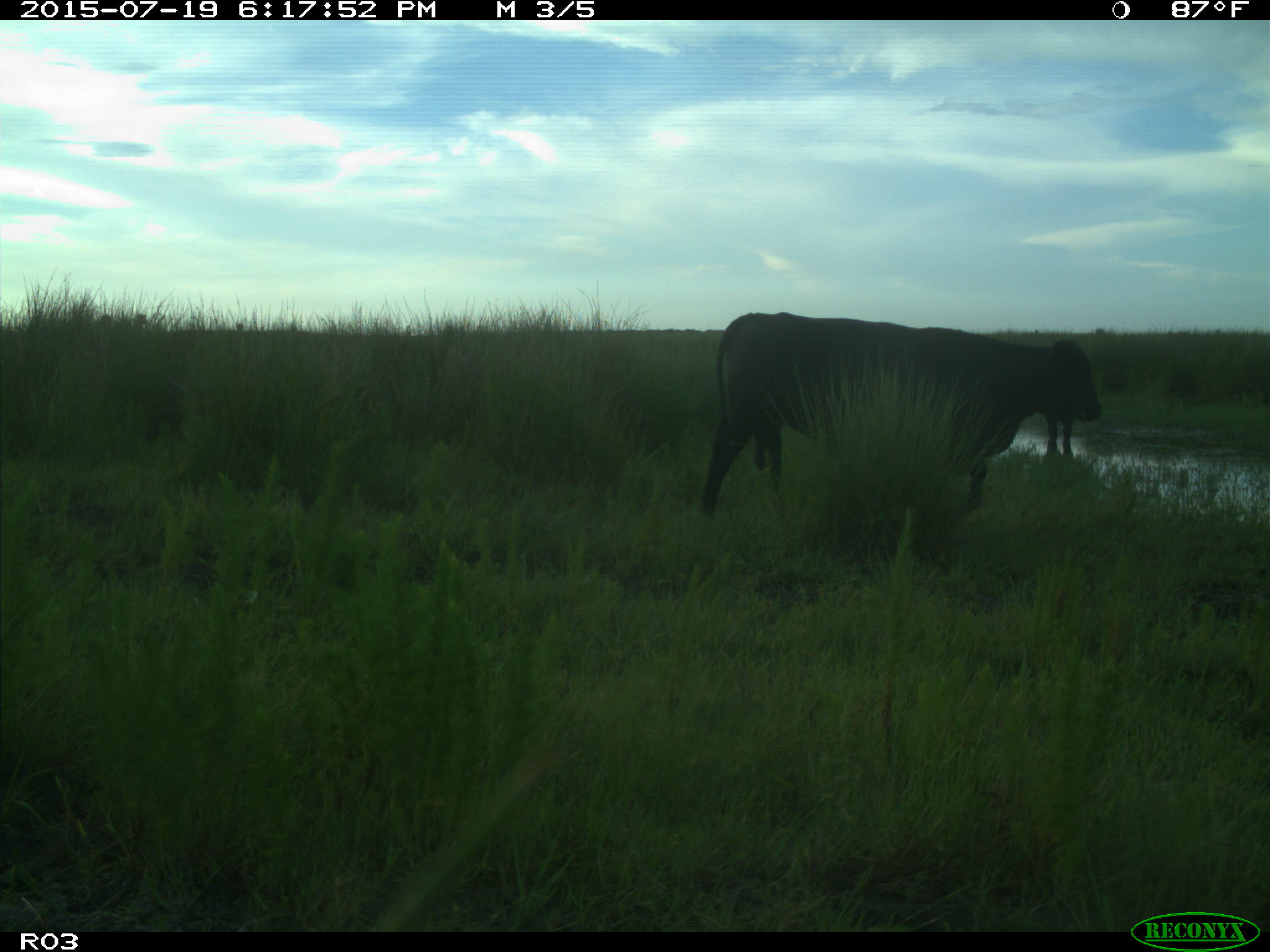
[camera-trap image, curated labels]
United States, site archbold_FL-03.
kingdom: Animalia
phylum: Chordata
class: Mammalia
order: Artiodactyla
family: Bovidae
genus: Bos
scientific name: Bos taurus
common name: domestic cow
Bos taurus (domestic cow).